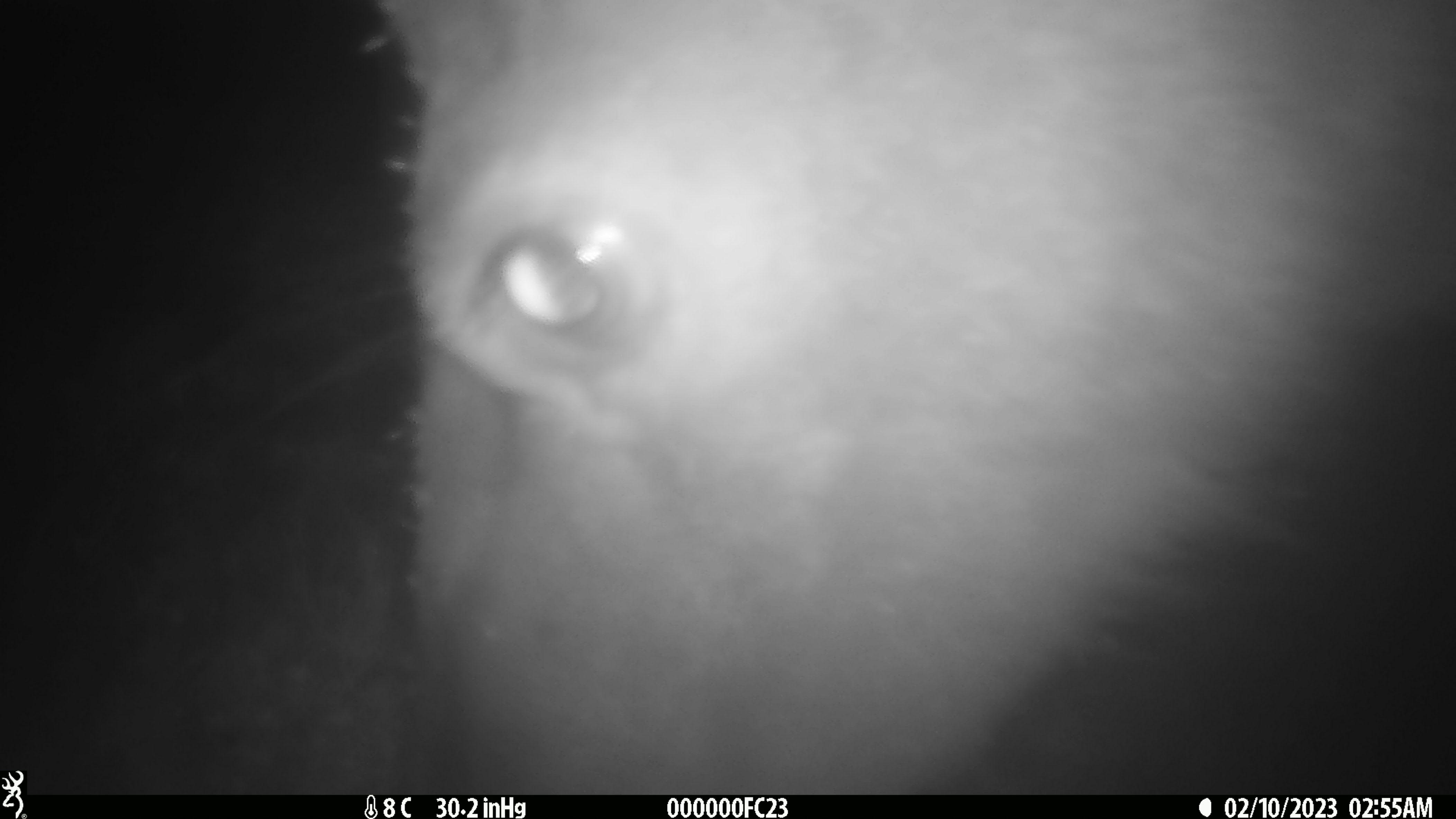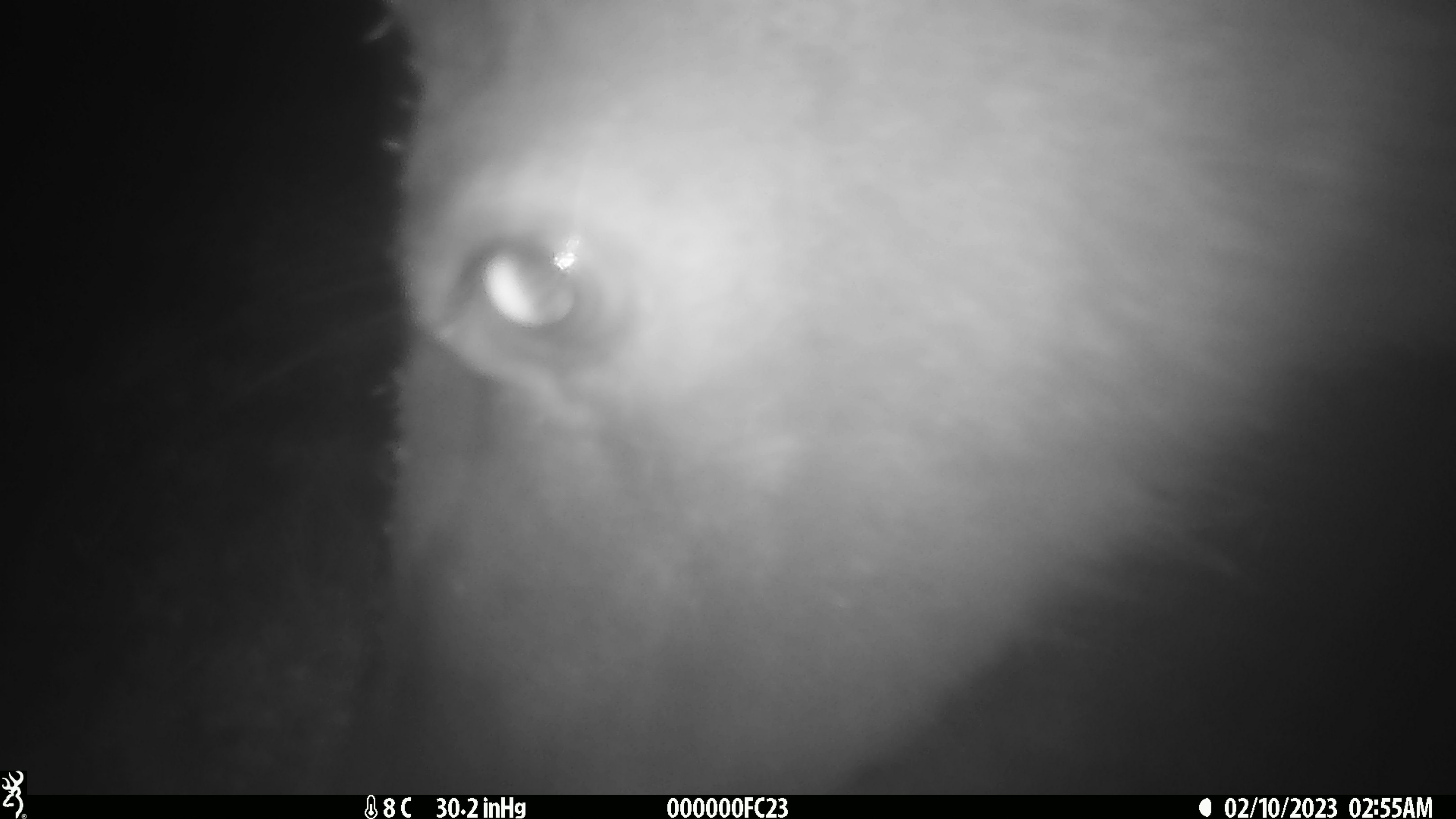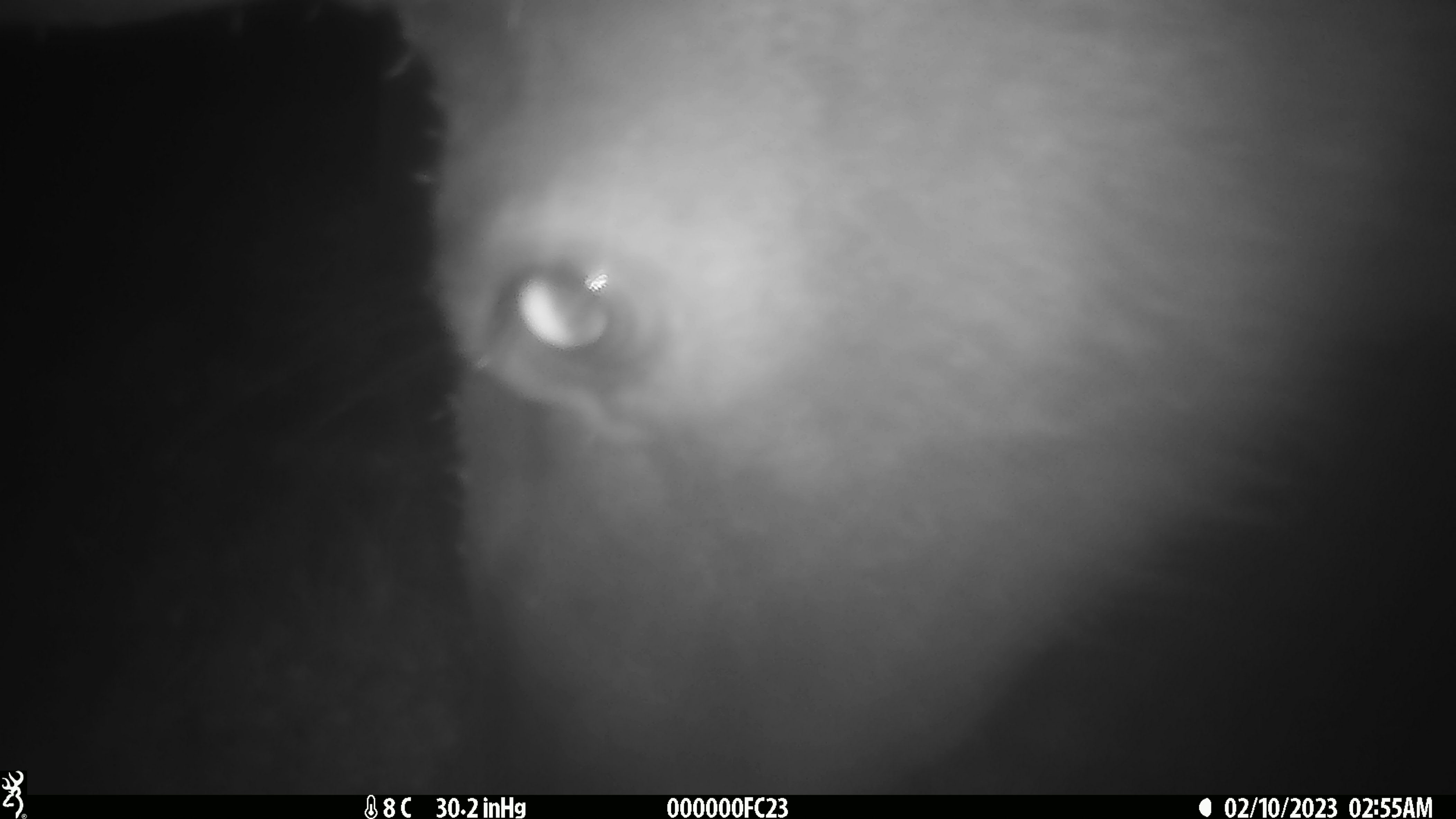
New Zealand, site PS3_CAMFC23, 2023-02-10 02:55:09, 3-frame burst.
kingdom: Animalia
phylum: Chordata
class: Mammalia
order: Artiodactyla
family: Cervidae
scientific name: Cervidae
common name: deer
Deer (Cervidae).